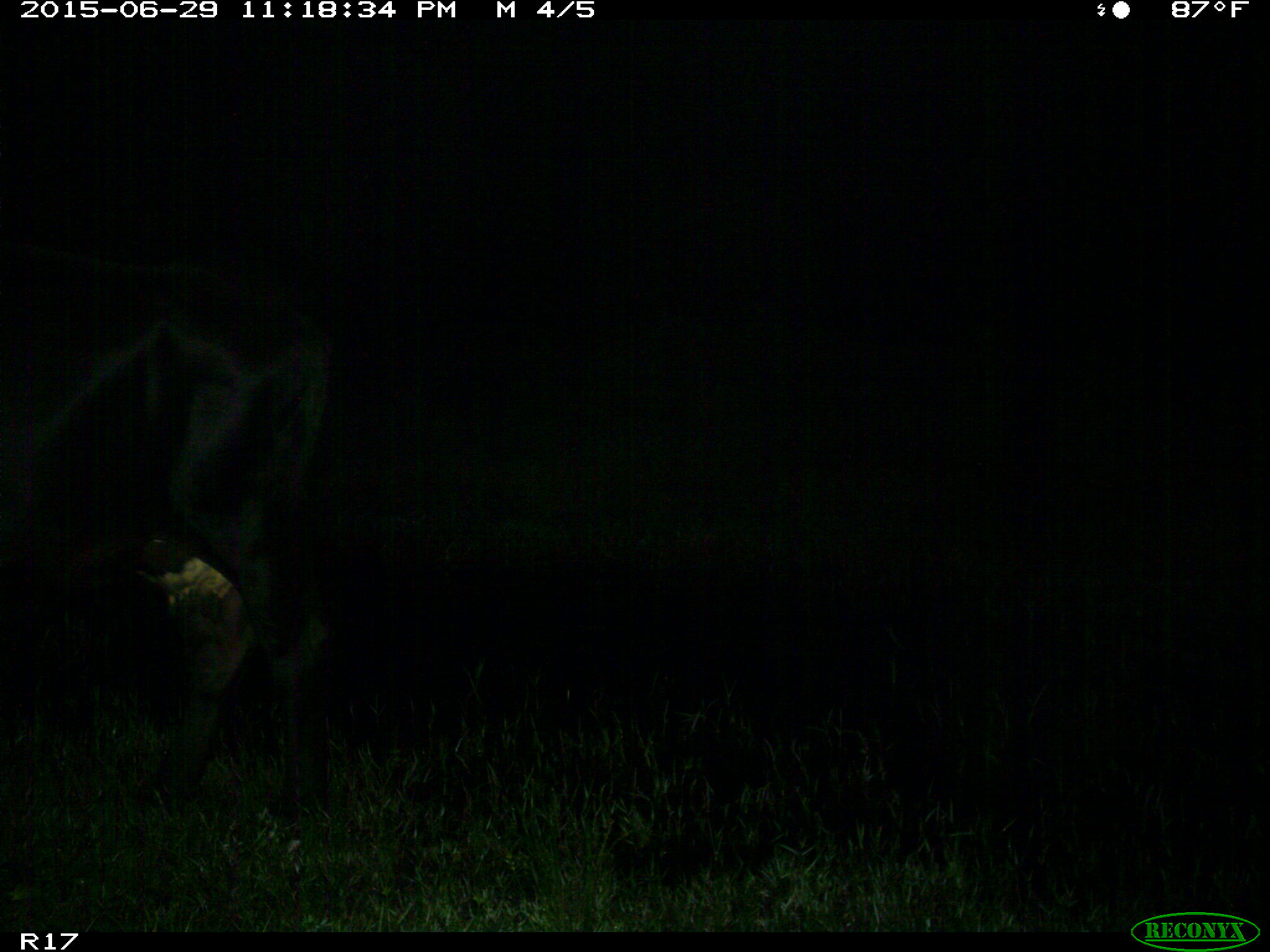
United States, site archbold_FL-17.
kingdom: Animalia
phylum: Chordata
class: Mammalia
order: Artiodactyla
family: Bovidae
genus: Bos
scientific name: Bos taurus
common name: domestic cow